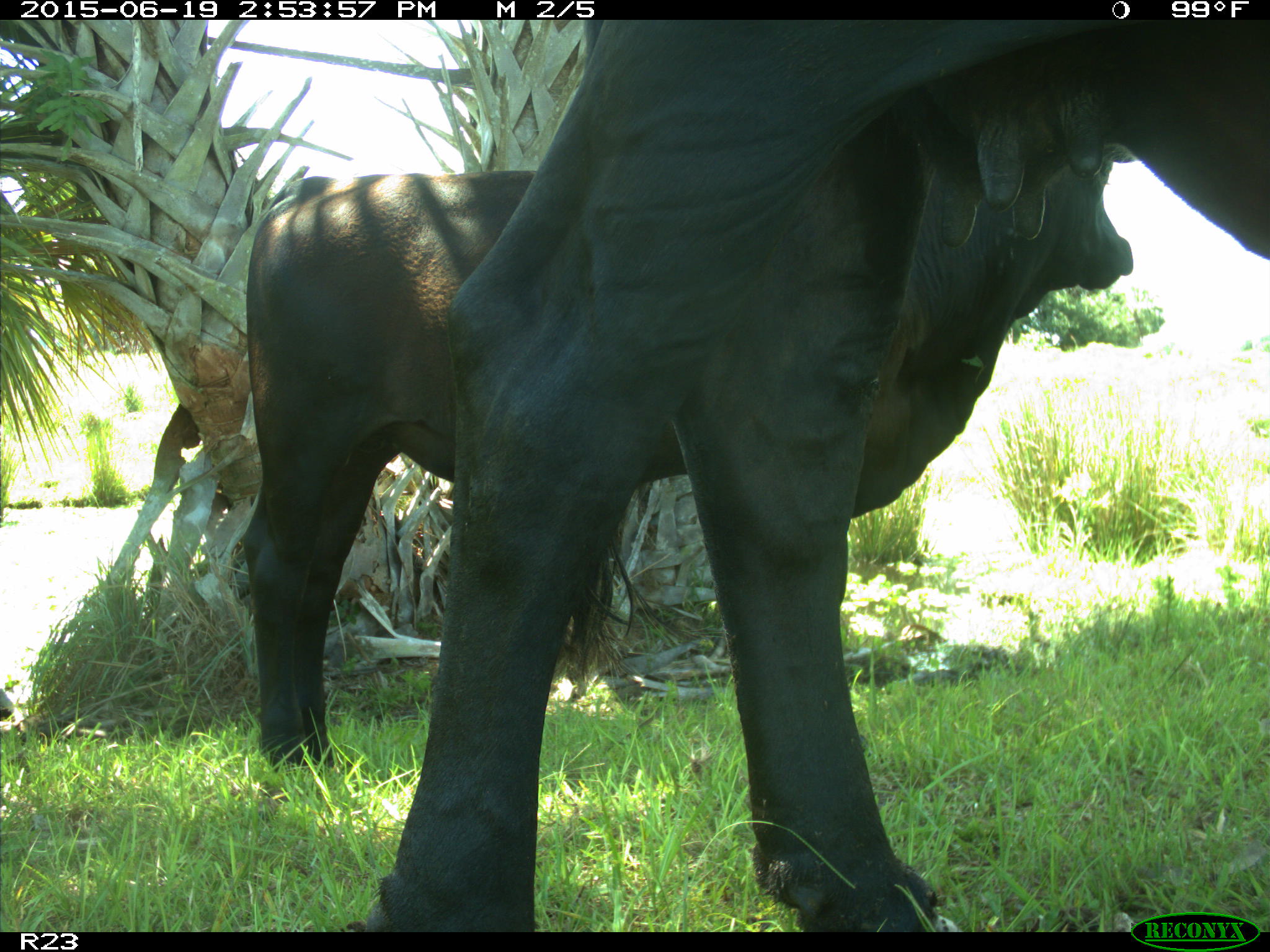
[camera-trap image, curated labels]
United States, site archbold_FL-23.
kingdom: Animalia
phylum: Chordata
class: Mammalia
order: Artiodactyla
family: Bovidae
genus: Bos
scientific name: Bos taurus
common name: domestic cow